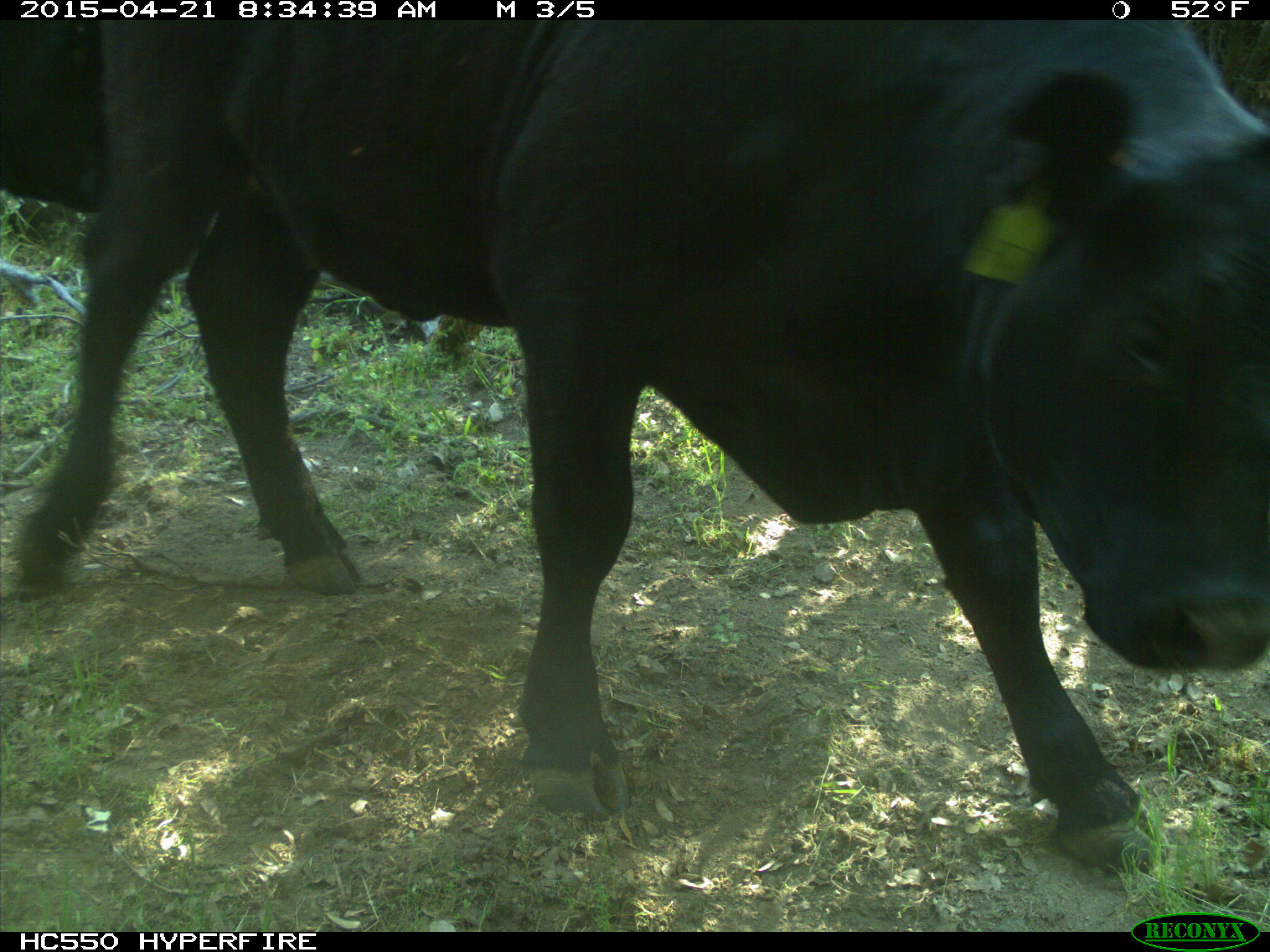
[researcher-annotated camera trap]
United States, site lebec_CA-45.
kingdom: Animalia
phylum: Chordata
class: Mammalia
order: Artiodactyla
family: Bovidae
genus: Bos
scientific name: Bos taurus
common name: domestic cow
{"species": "Bos taurus (domestic cow)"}